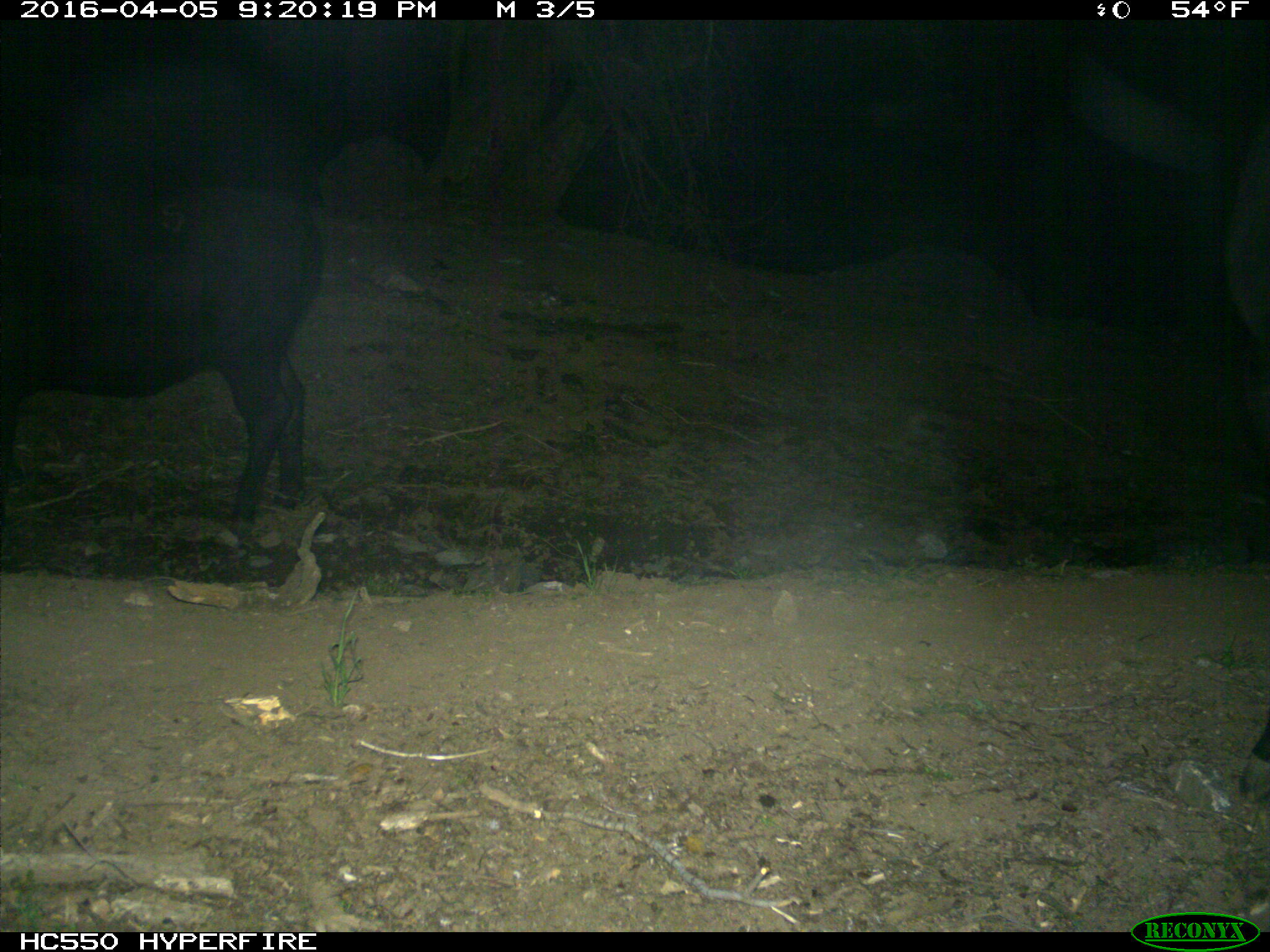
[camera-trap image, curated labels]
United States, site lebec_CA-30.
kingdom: Animalia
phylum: Chordata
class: Mammalia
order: Artiodactyla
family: Bovidae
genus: Bos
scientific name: Bos taurus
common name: domestic cow